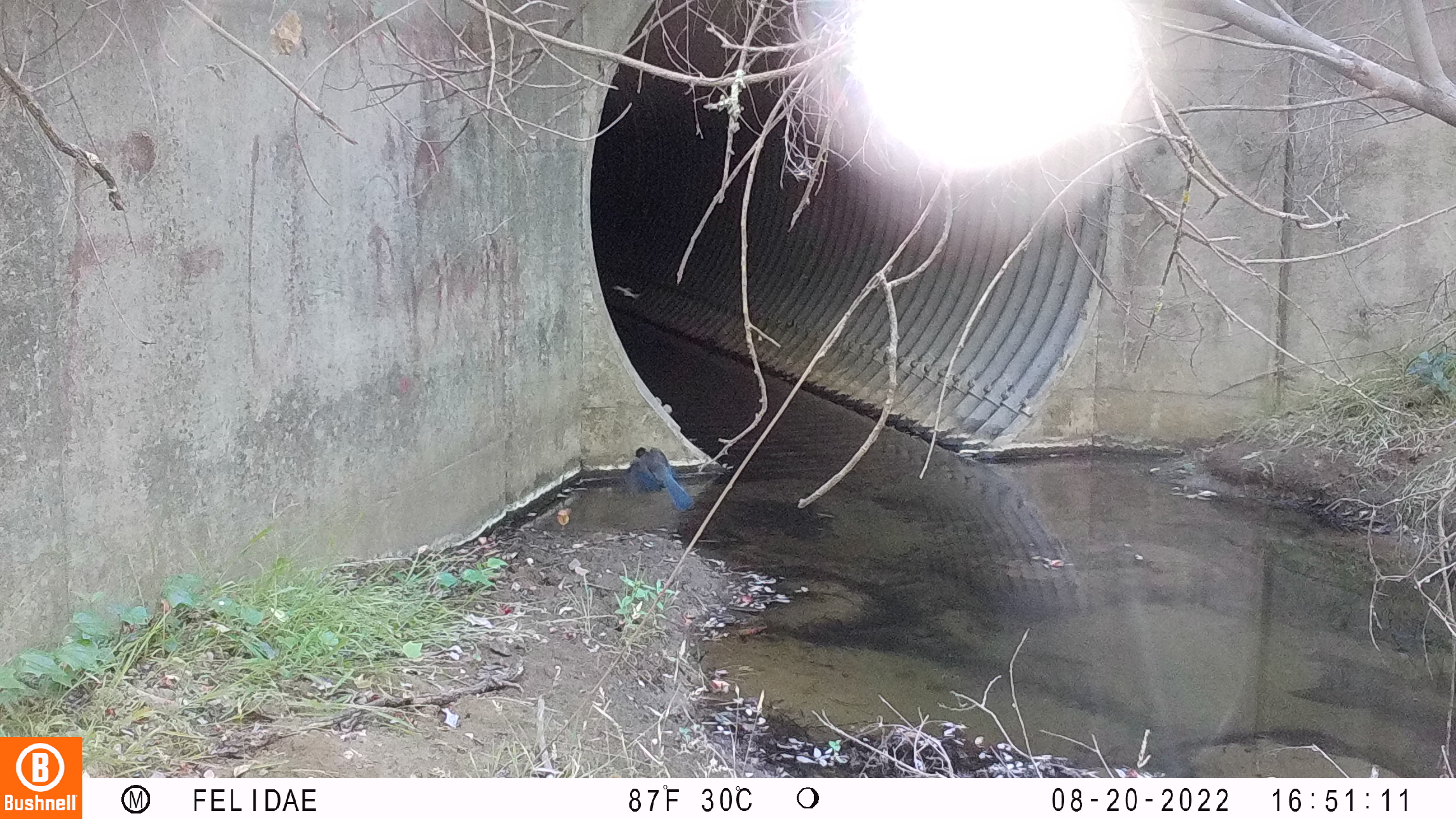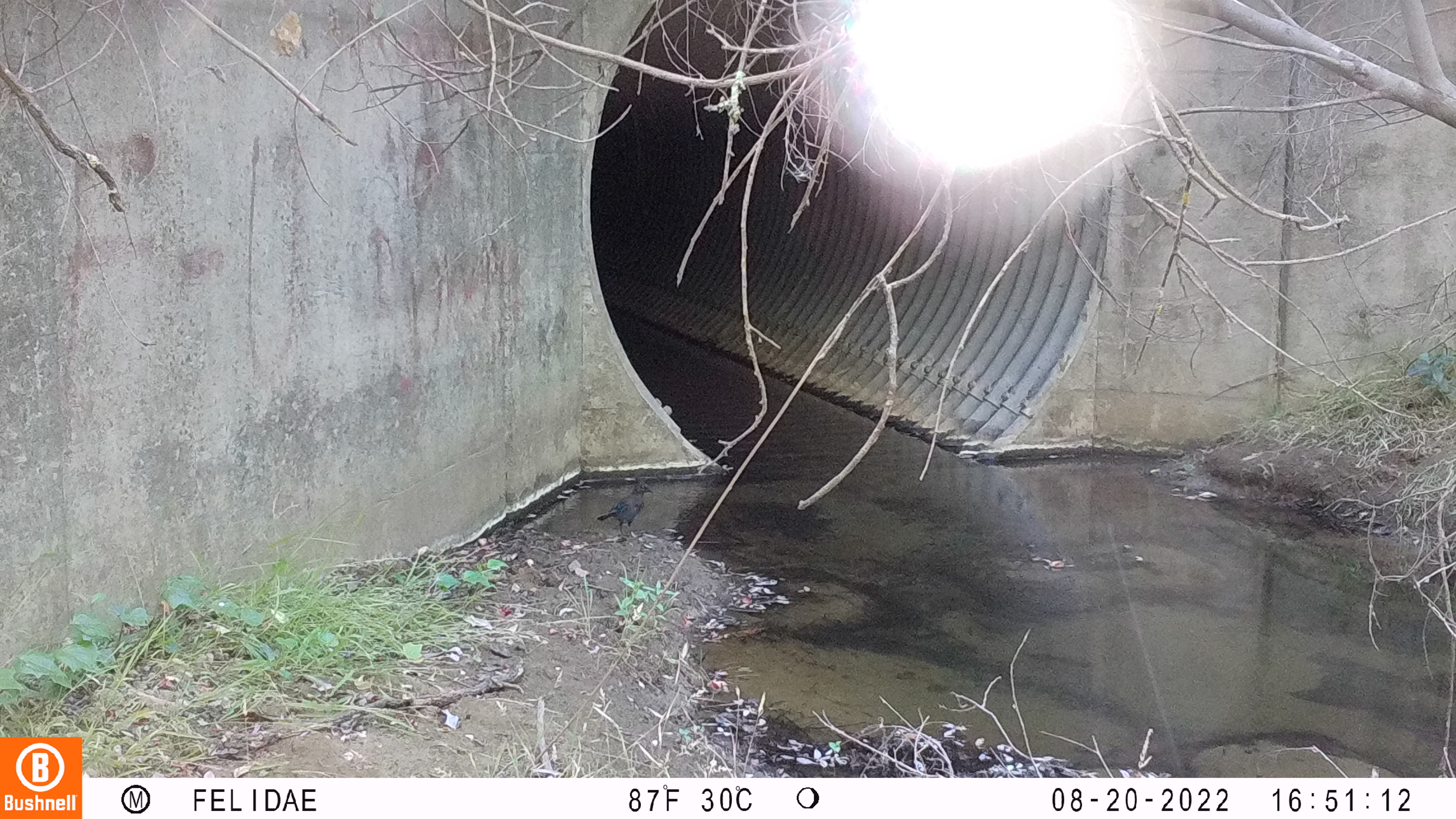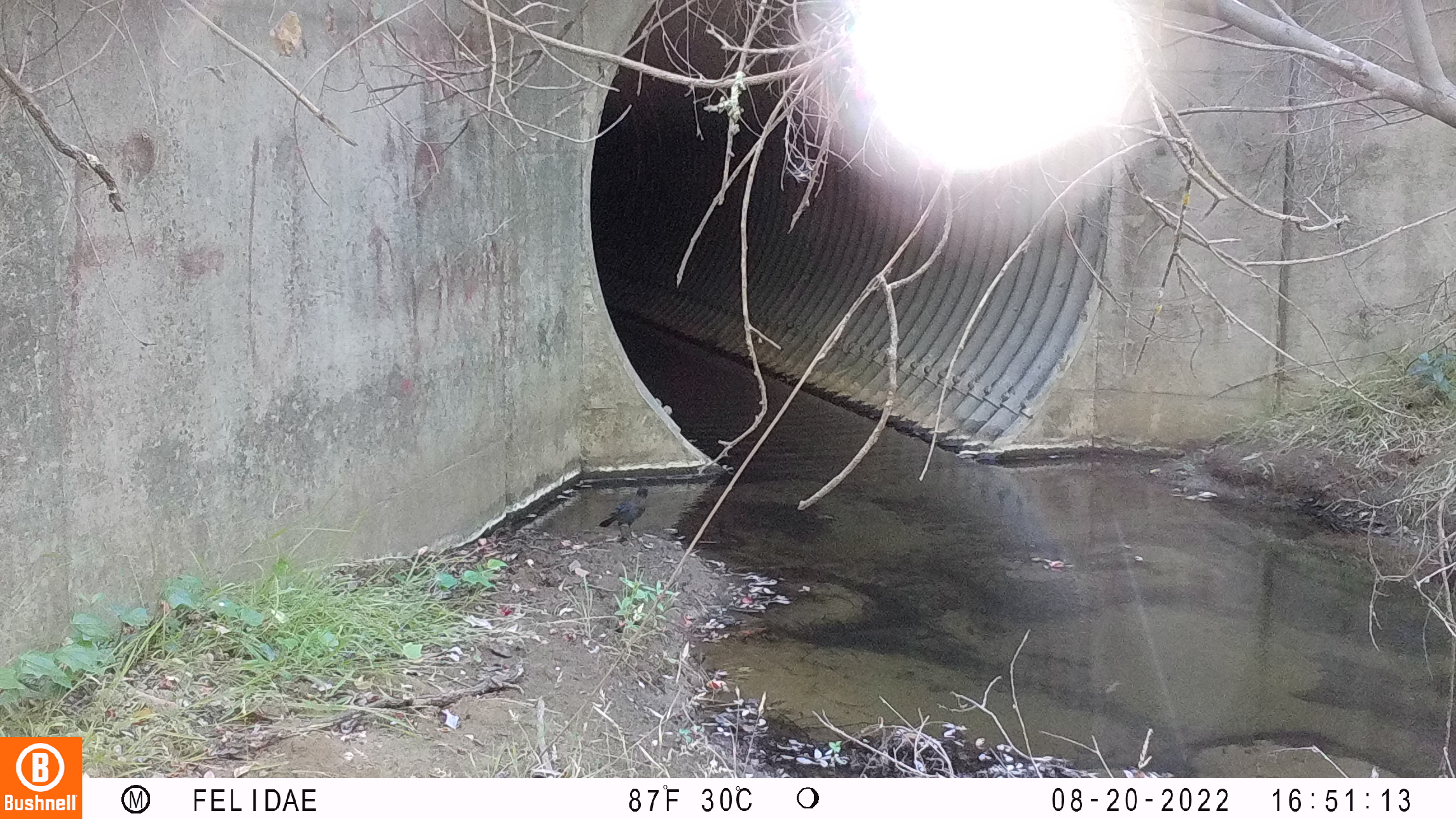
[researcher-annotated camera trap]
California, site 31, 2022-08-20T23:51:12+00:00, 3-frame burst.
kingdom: Animalia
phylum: Chordata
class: Aves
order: Passeriformes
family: Corvidae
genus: Cyanocitta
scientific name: Cyanocitta stelleri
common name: steller's jay